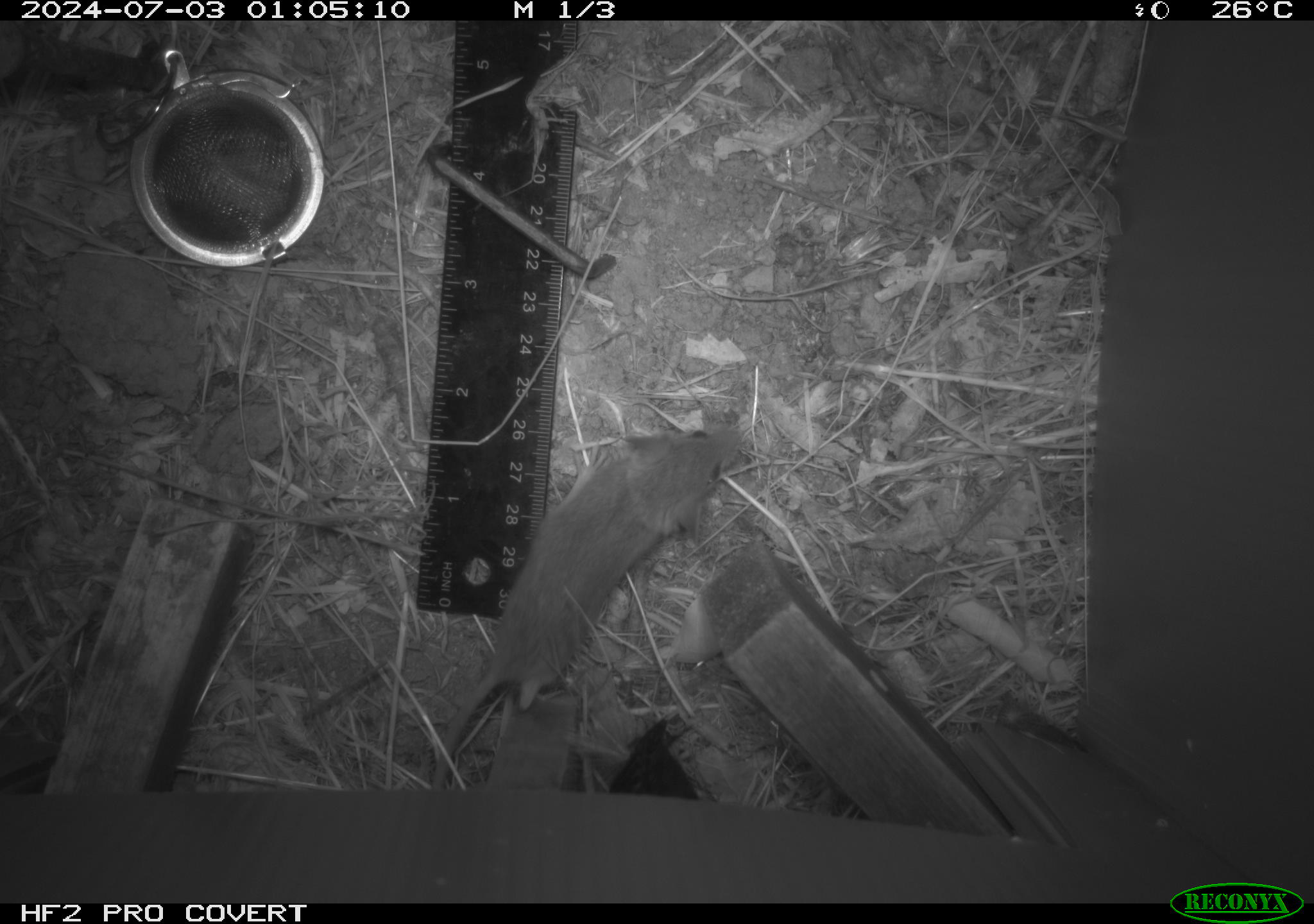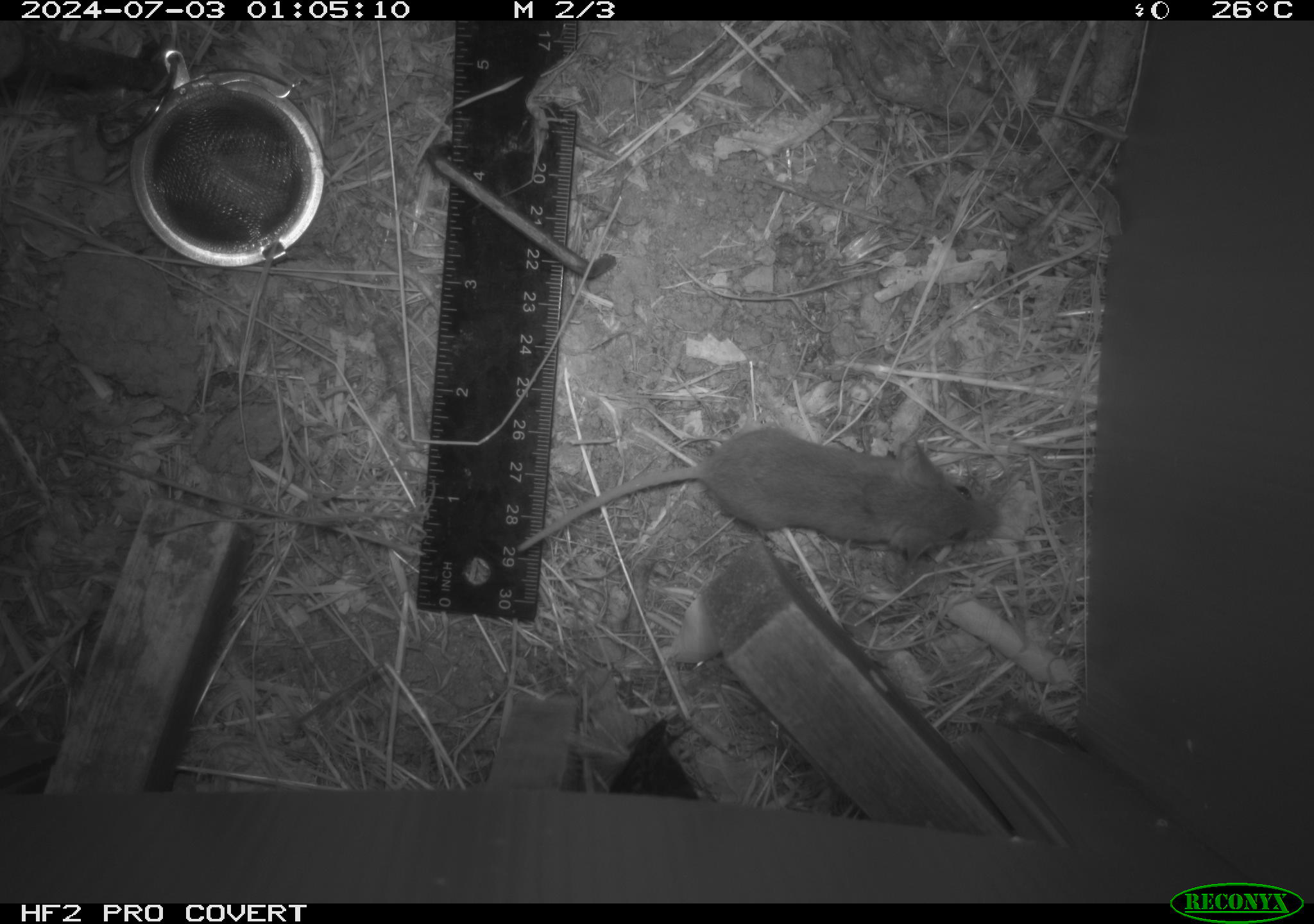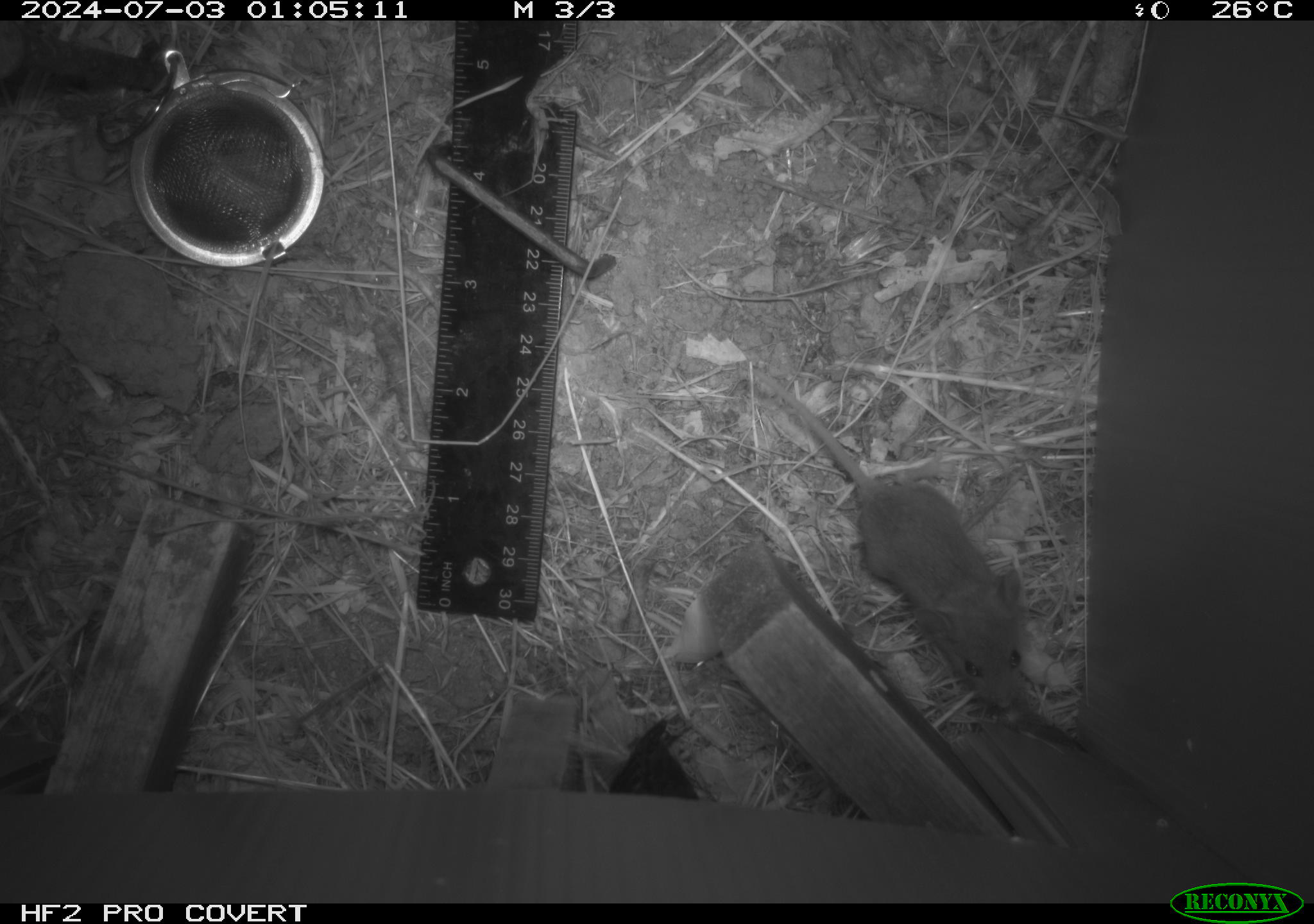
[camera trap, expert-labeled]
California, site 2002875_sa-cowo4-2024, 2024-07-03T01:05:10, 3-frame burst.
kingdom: Animalia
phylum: Chordata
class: Mammalia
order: Rodentia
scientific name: Rodentia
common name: mouse species